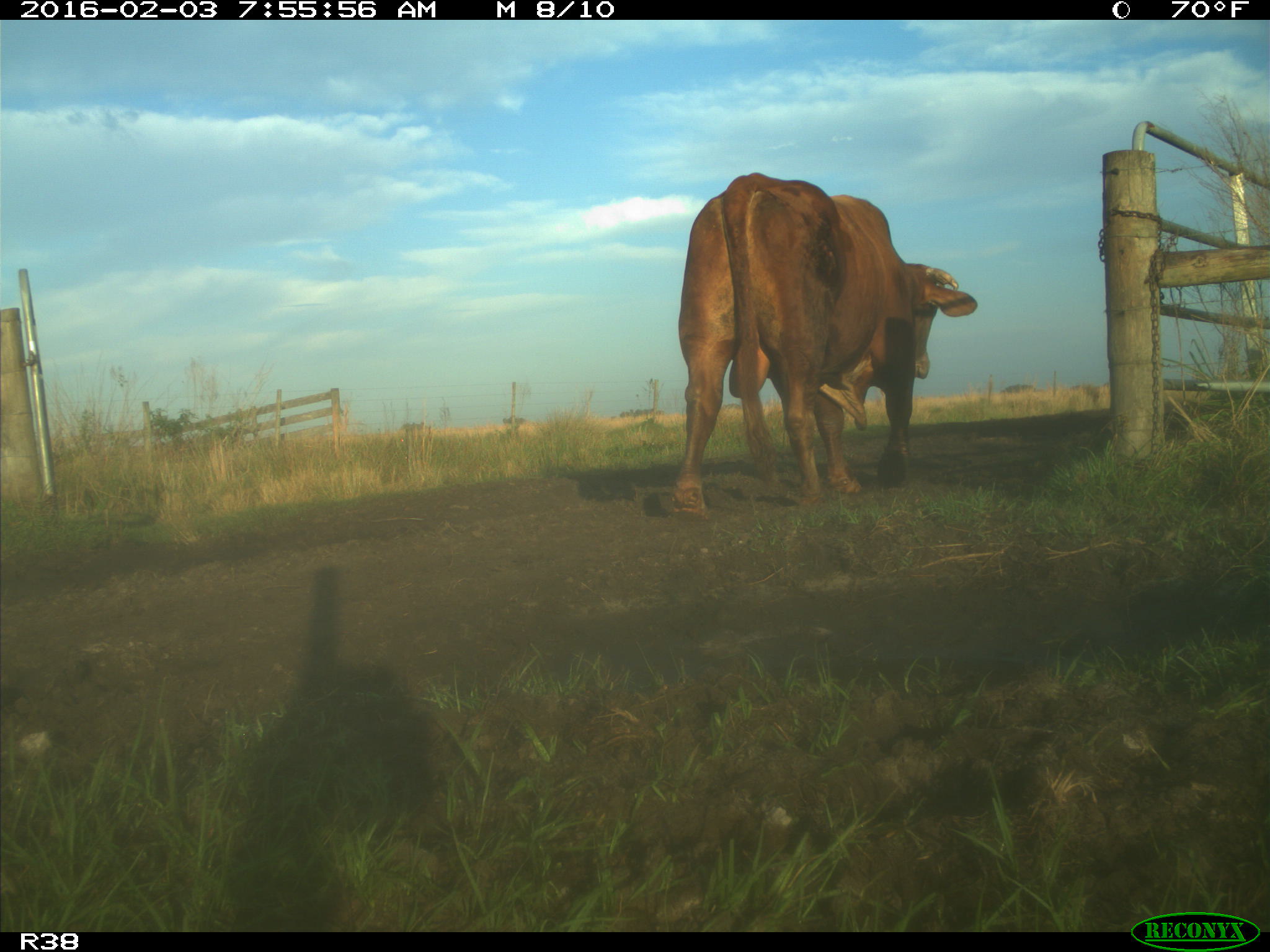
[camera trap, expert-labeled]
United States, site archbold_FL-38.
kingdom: Animalia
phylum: Chordata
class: Mammalia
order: Artiodactyla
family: Bovidae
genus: Bos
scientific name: Bos taurus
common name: domestic cow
Bos taurus (domestic cow).